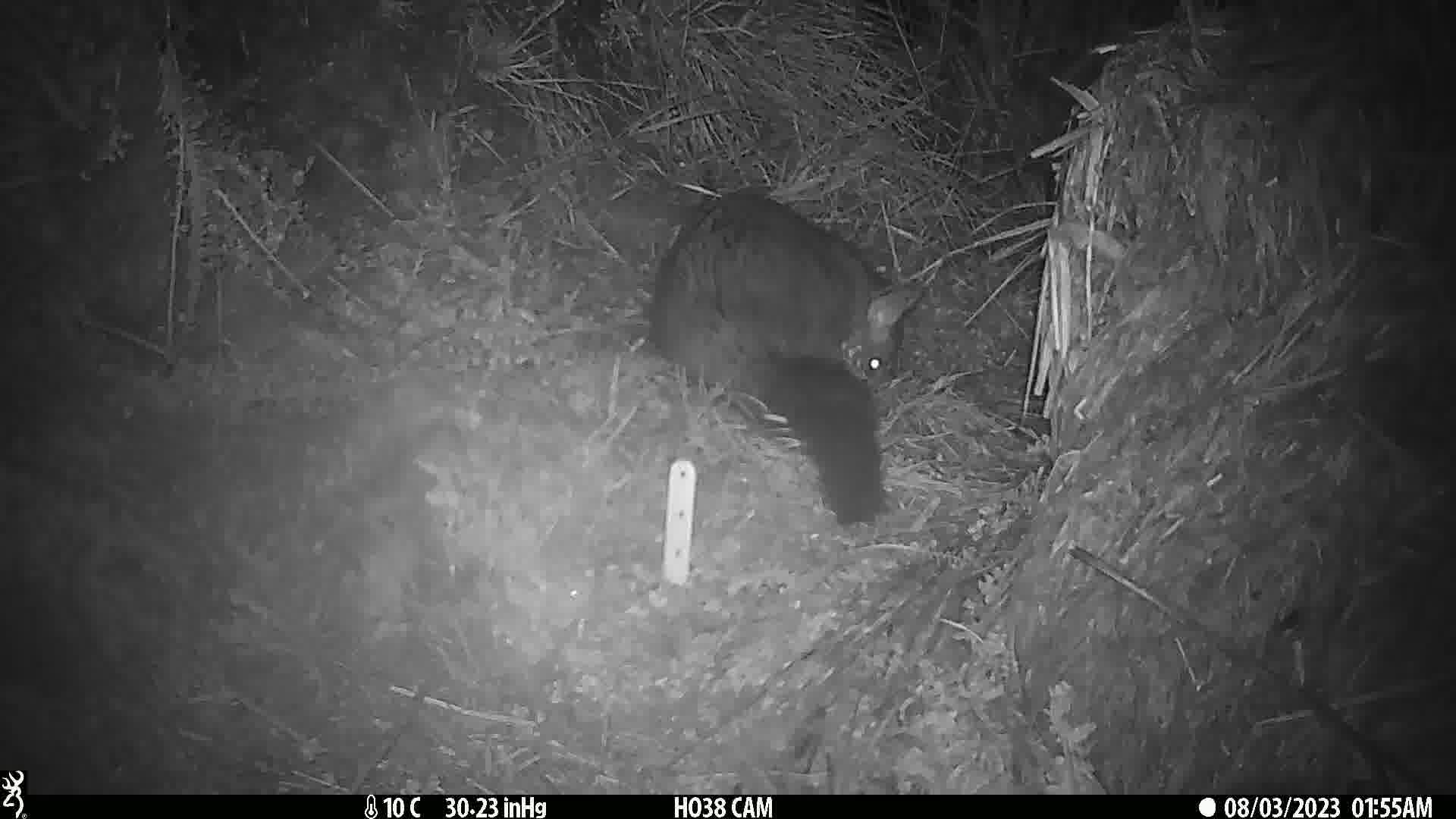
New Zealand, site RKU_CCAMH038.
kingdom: Animalia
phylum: Chordata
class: Mammalia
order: Diprotodontia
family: Phalangeridae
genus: Trichosurus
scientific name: Trichosurus vulpecula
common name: common brushtail possum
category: possum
Possum (common brushtail possum) (Trichosurus vulpecula).